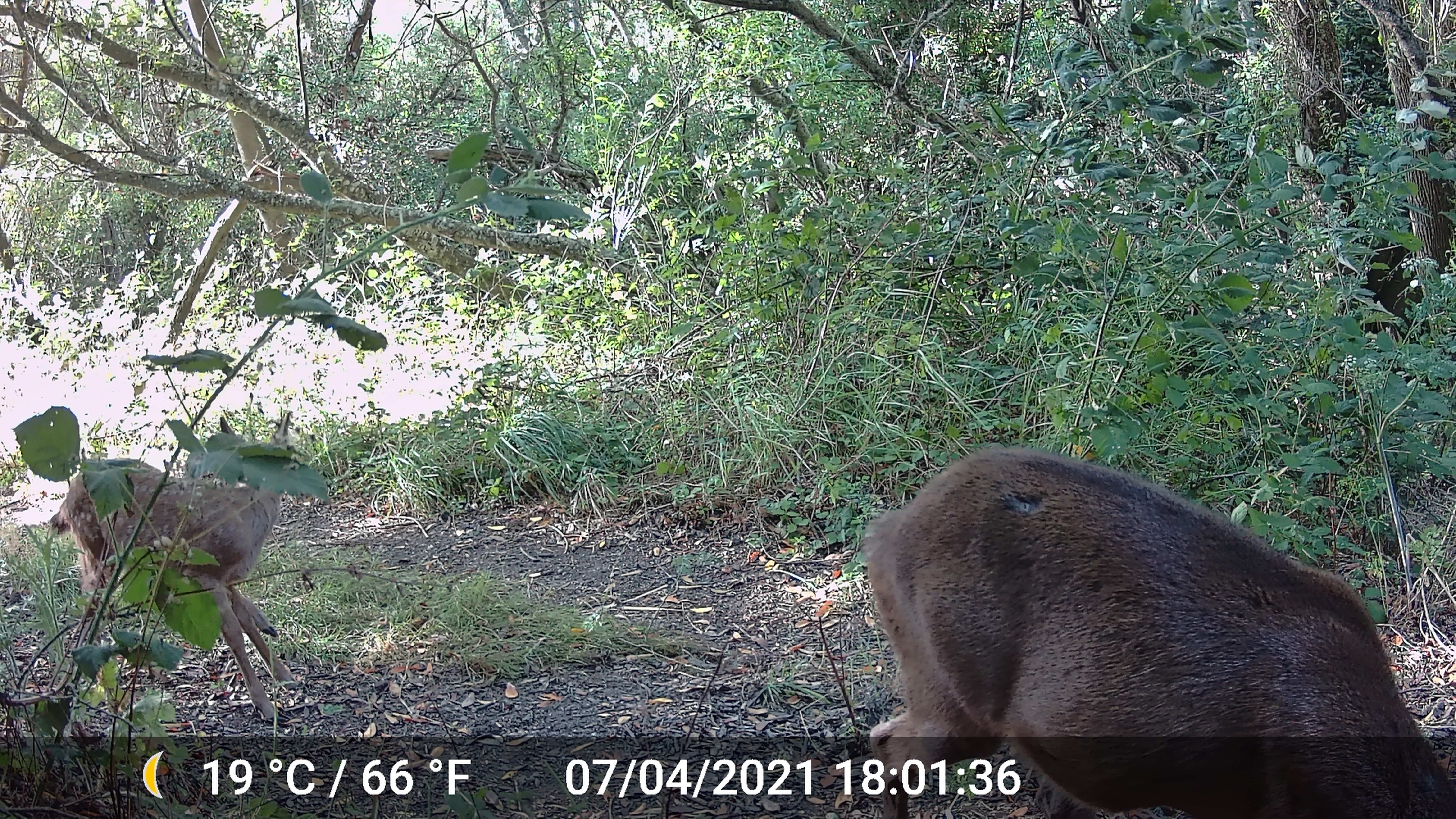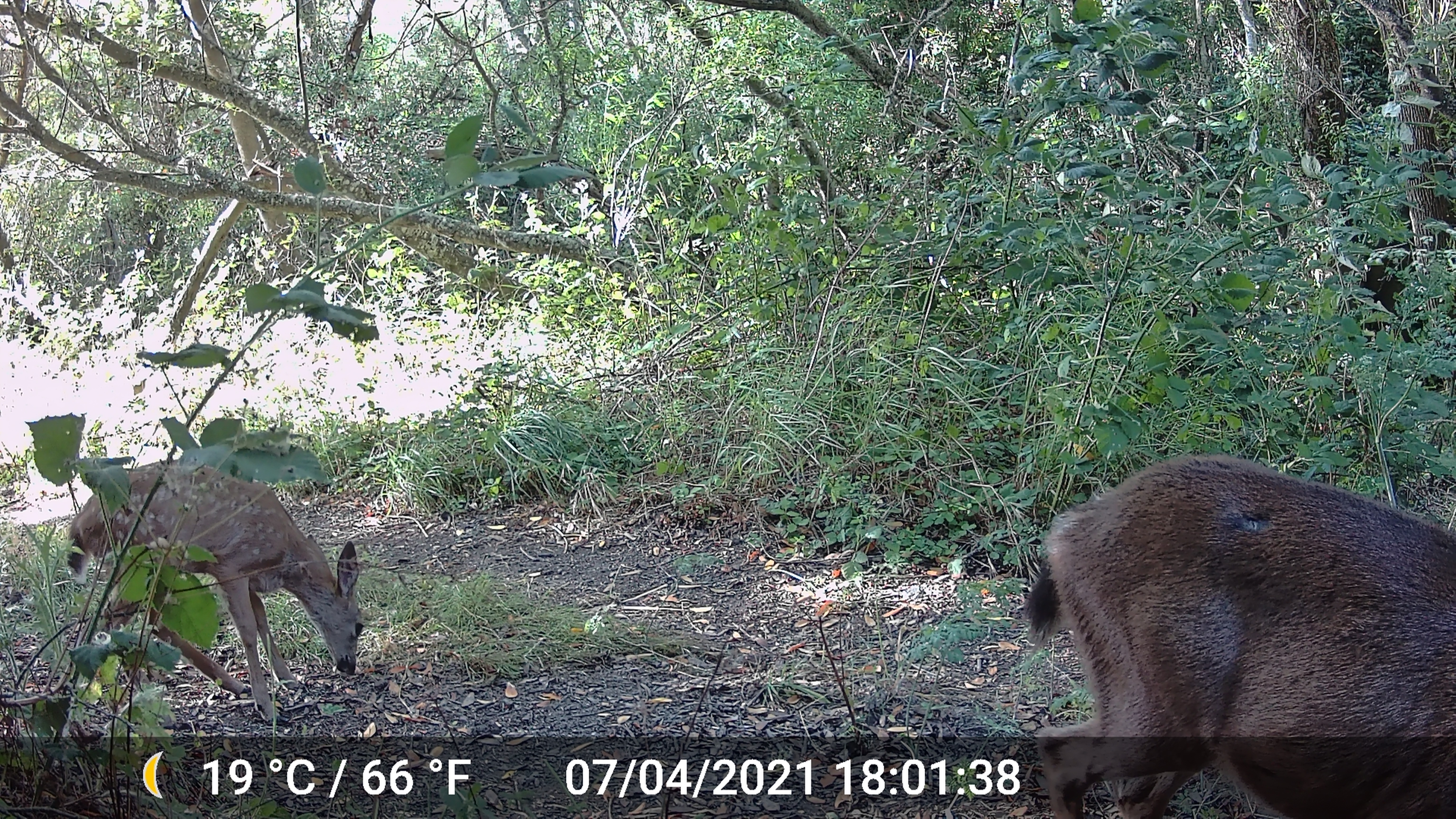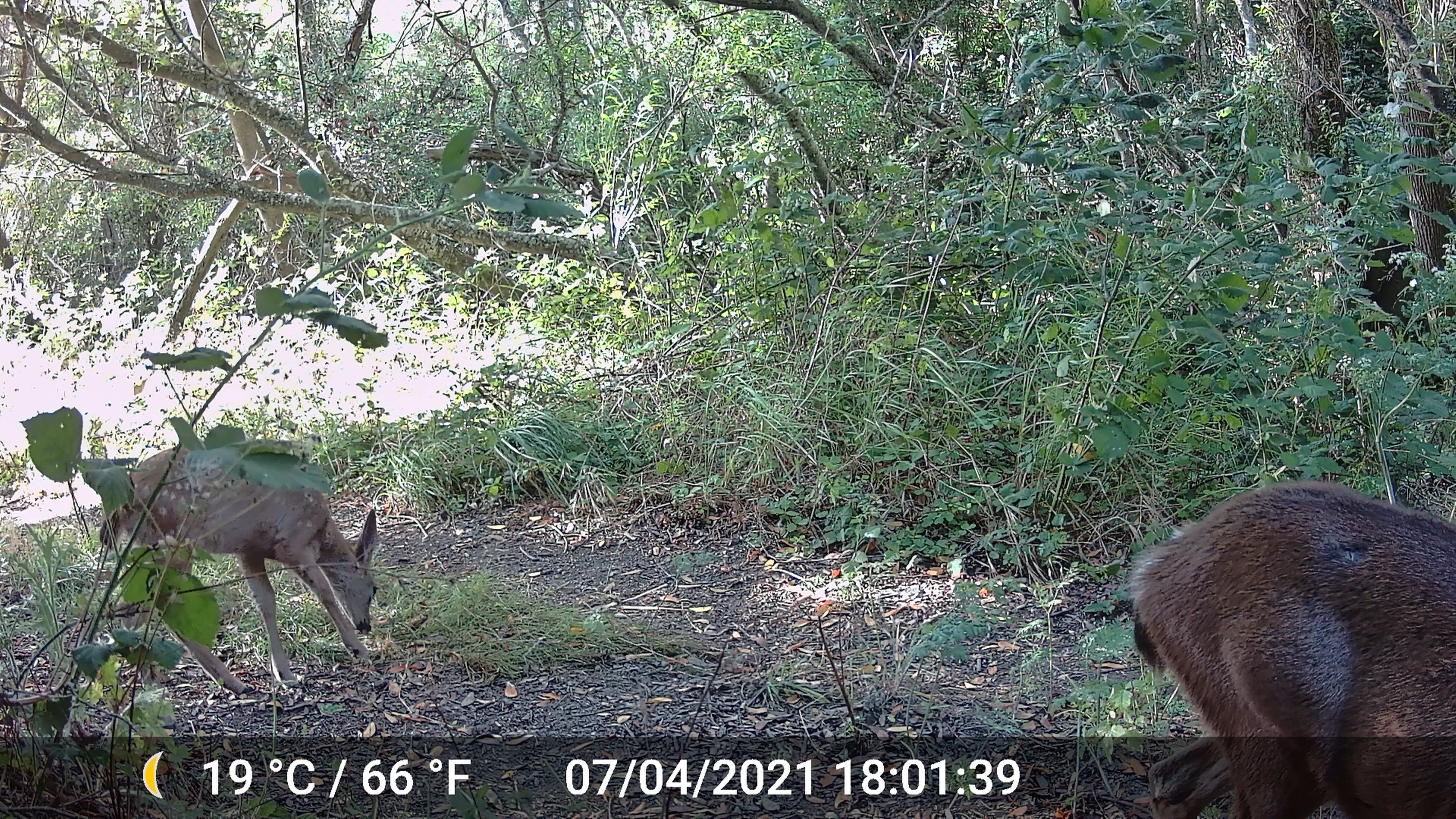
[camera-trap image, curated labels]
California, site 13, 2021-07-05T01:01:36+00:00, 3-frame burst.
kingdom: Animalia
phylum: Chordata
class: Mammalia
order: Artiodactyla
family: Cervidae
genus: Odocoileus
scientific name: Odocoileus hemionus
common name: mule deer